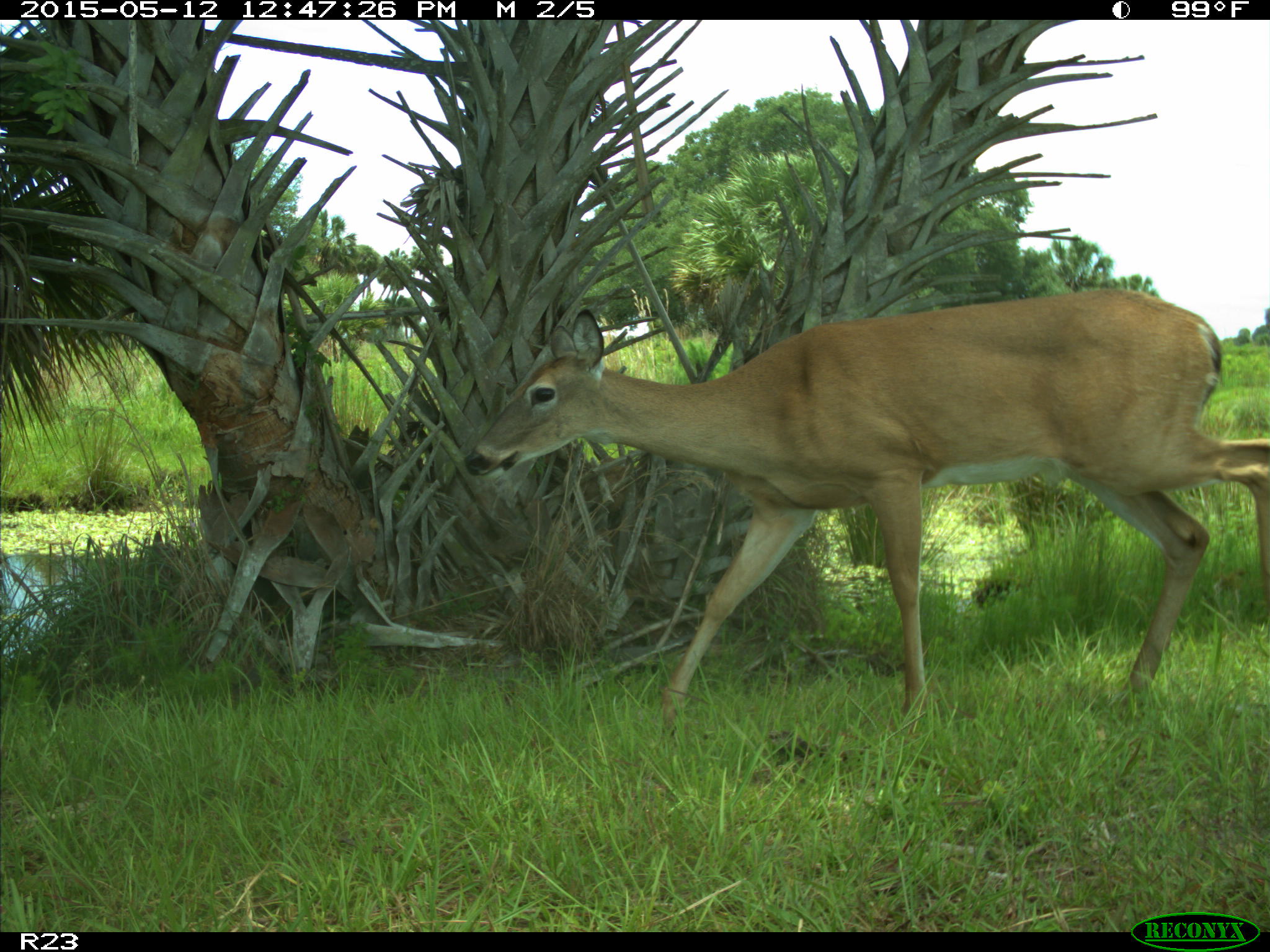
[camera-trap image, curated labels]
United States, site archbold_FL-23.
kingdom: Animalia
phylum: Chordata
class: Mammalia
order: Artiodactyla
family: Bovidae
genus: Bos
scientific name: Bos taurus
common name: domestic cow